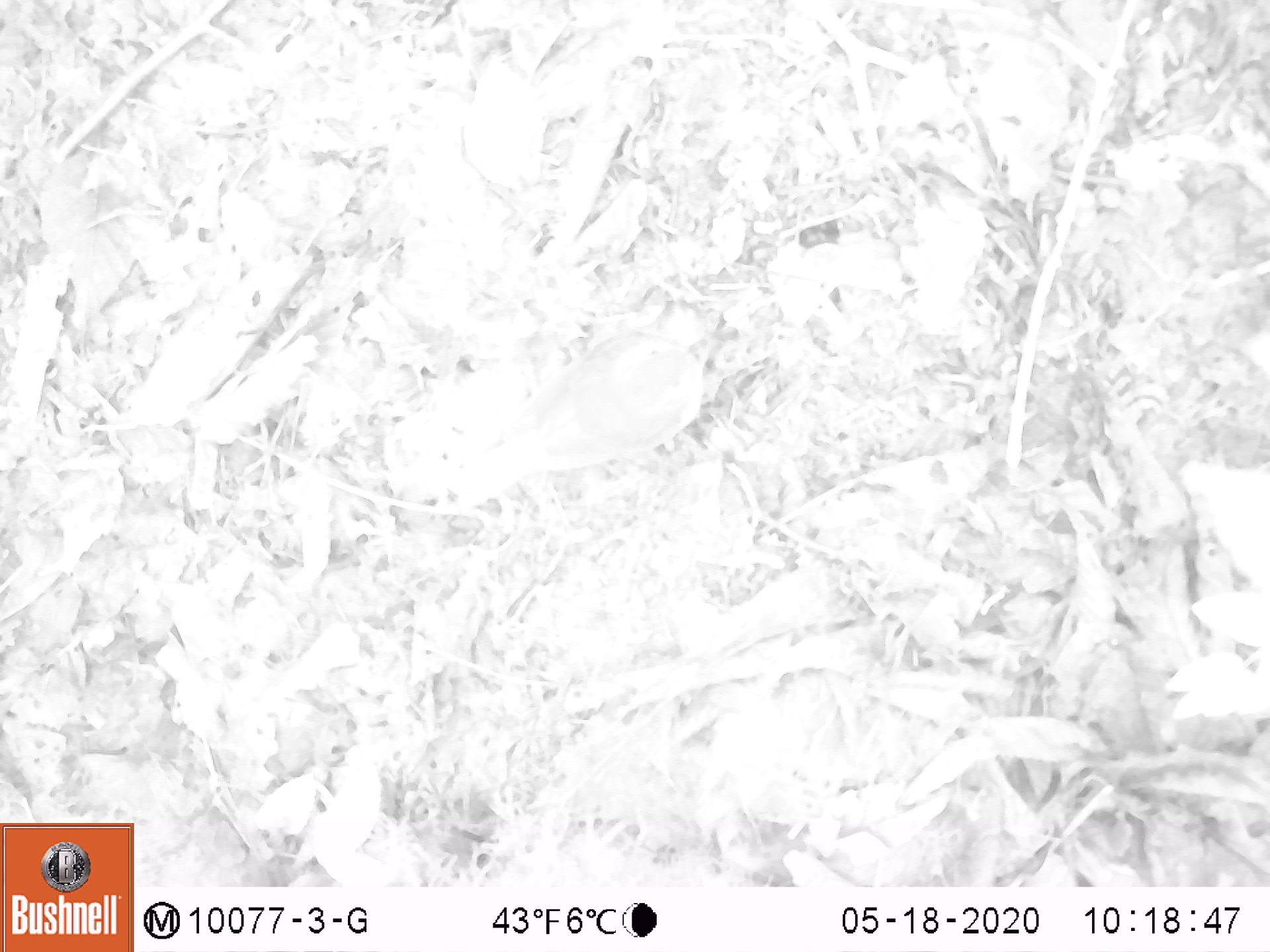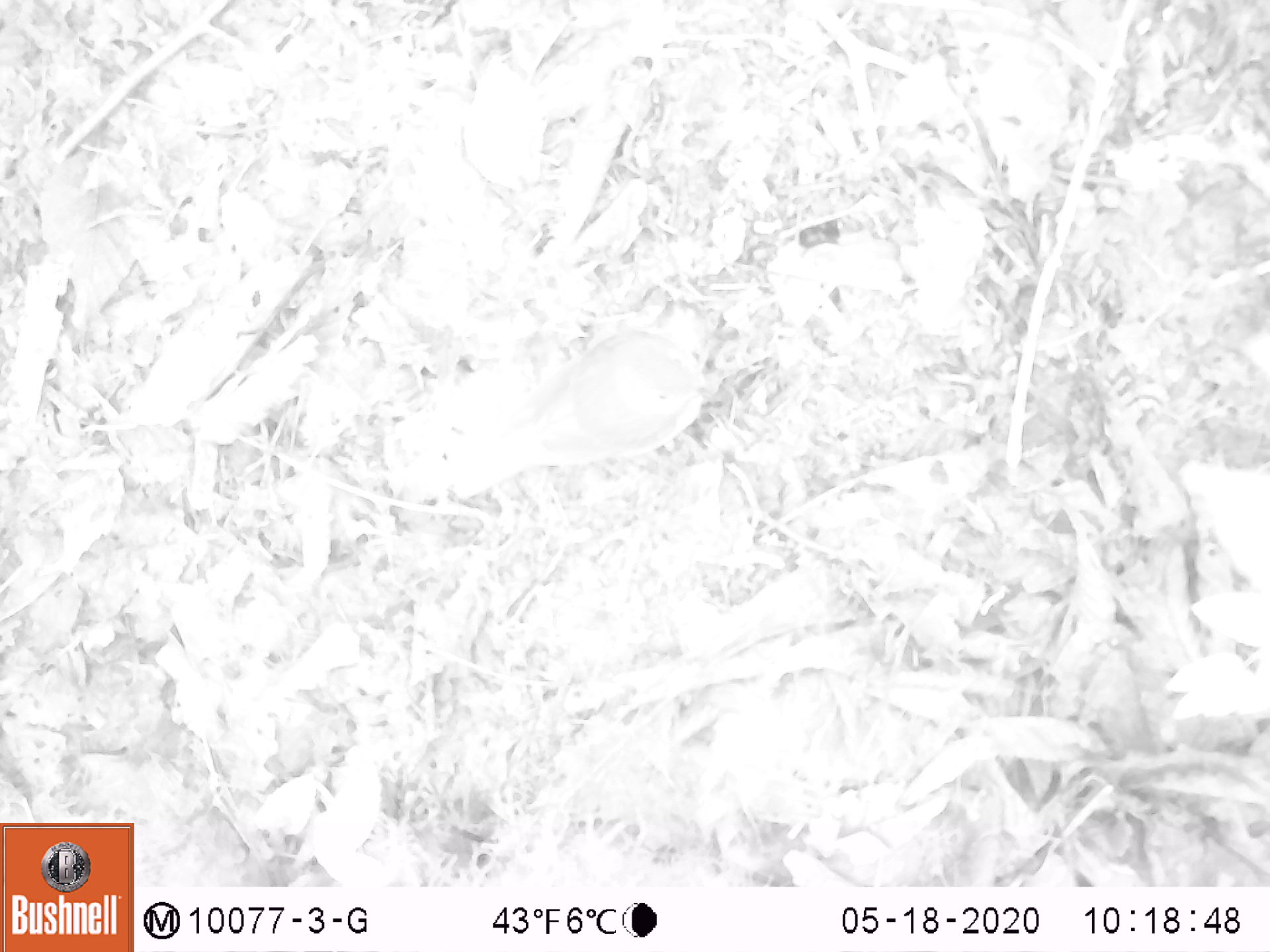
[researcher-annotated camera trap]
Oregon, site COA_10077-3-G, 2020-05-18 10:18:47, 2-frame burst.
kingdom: Animalia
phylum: Chordata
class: Aves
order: Passeriformes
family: Turdidae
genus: Catharus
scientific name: Catharus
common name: brown thrushes and nightingale-thrushes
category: catharus species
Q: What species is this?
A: Catharus species (brown thrushes and nightingale-thrushes) (Catharus).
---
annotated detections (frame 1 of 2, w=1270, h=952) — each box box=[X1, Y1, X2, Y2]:
catharus species: box=[443, 307, 695, 509]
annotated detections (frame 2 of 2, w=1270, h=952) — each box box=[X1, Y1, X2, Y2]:
catharus species: box=[444, 292, 714, 503]